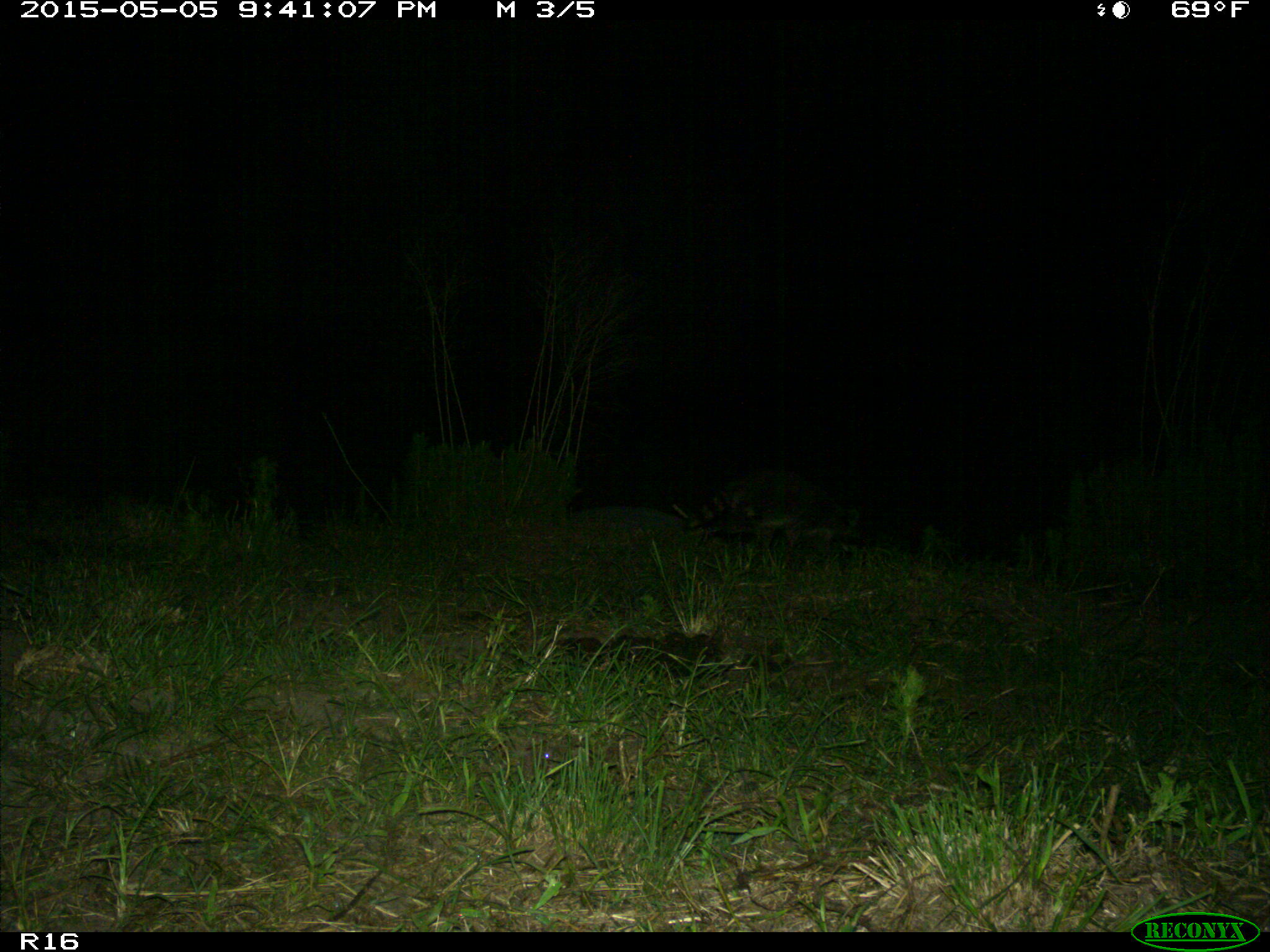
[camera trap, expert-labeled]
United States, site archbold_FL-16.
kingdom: Animalia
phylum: Chordata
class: Mammalia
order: Artiodactyla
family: Bovidae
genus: Bos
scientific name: Bos taurus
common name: domestic cow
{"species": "Bos taurus (domestic cow)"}